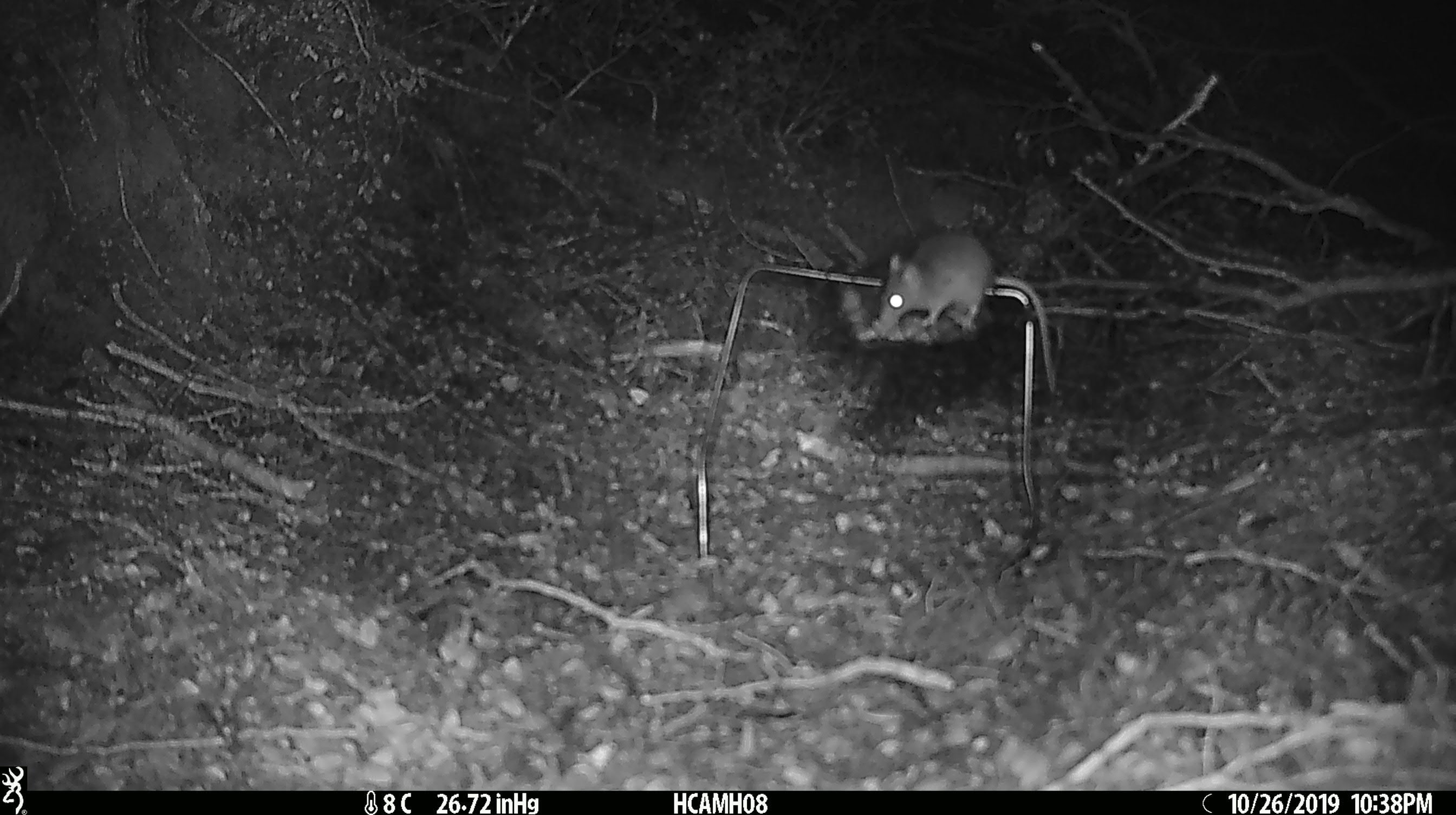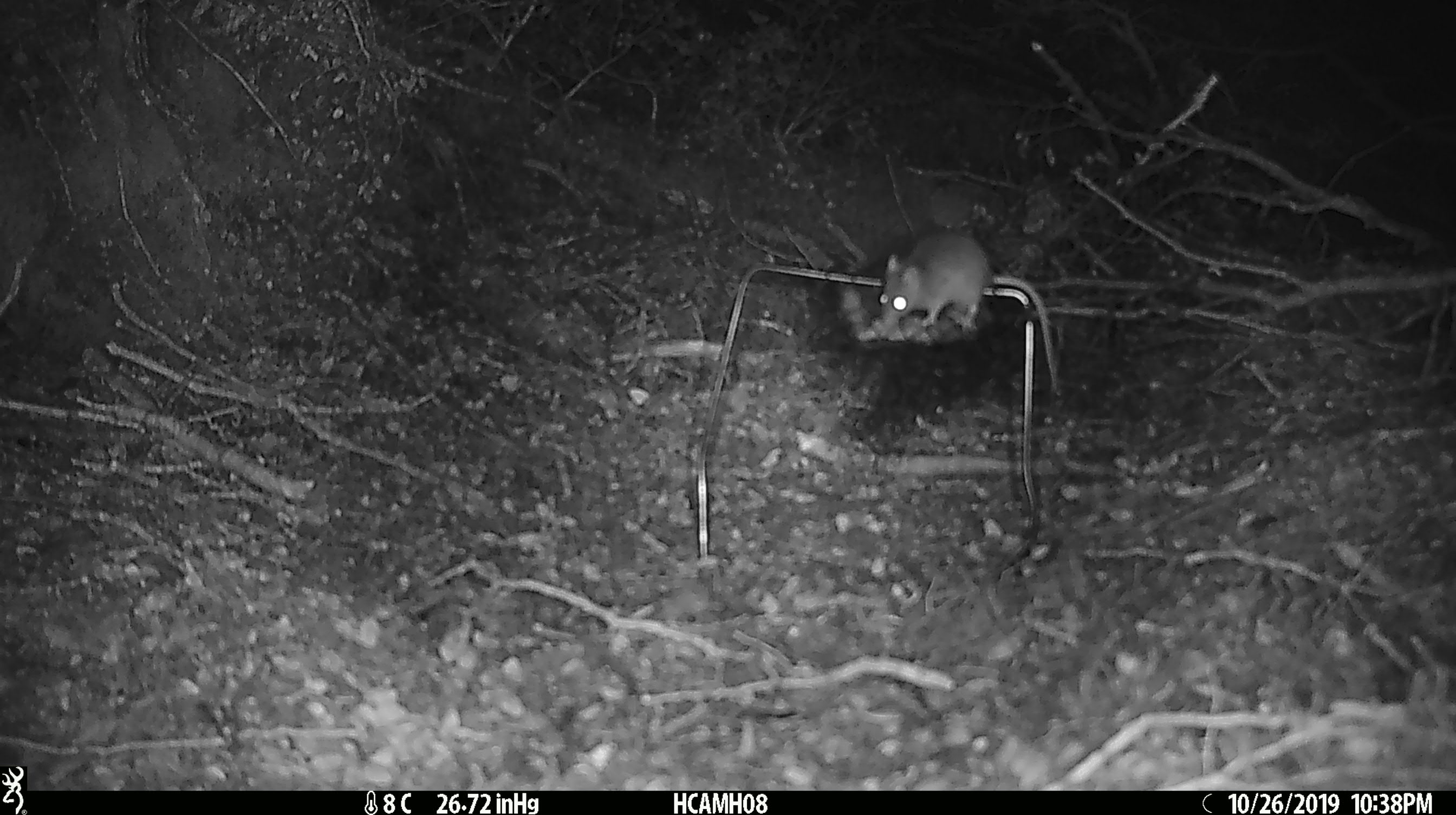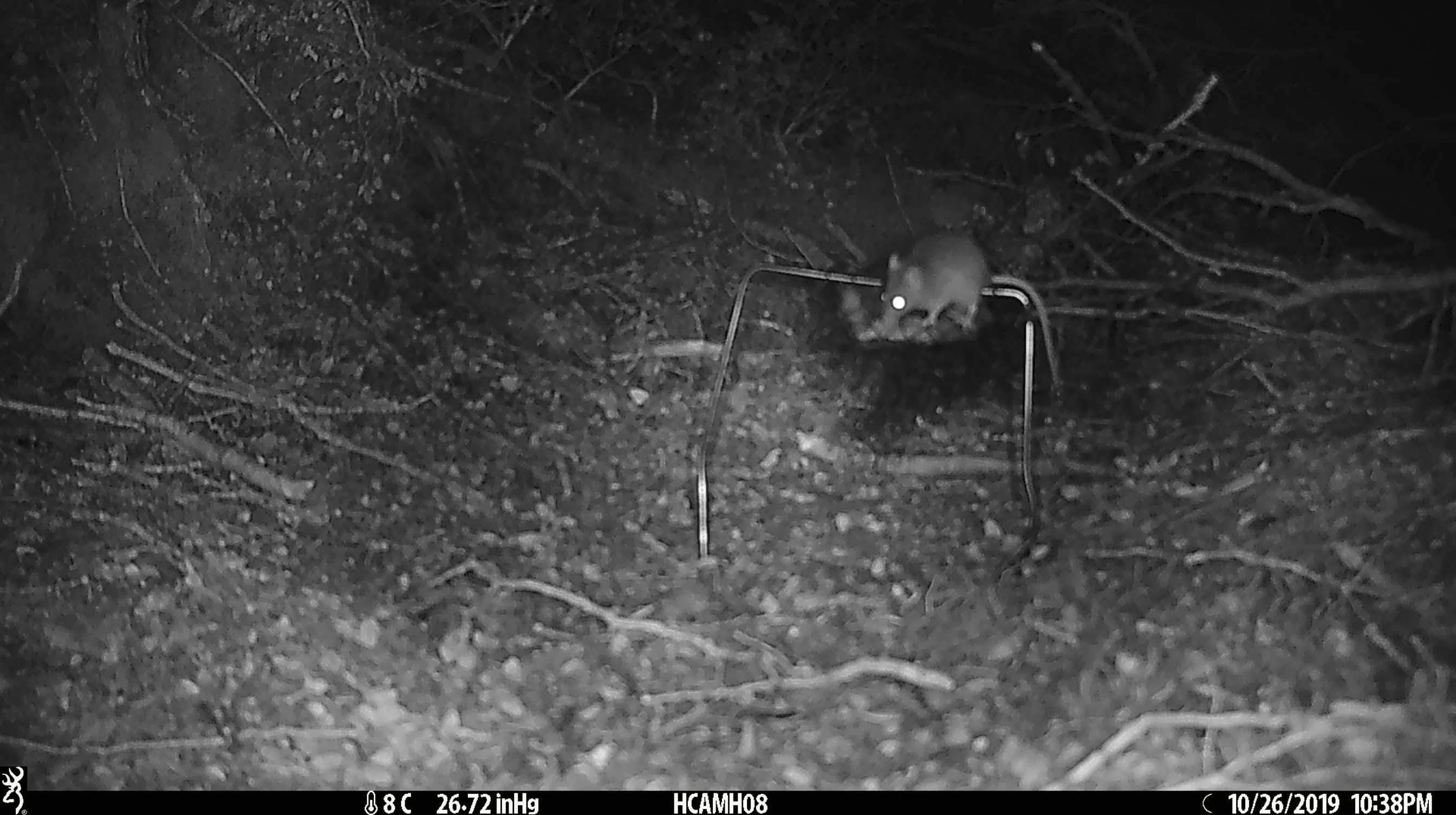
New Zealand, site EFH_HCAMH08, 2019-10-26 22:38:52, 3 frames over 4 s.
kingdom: Animalia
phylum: Chordata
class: Mammalia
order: Rodentia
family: Muridae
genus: Mus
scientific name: Mus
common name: mouse